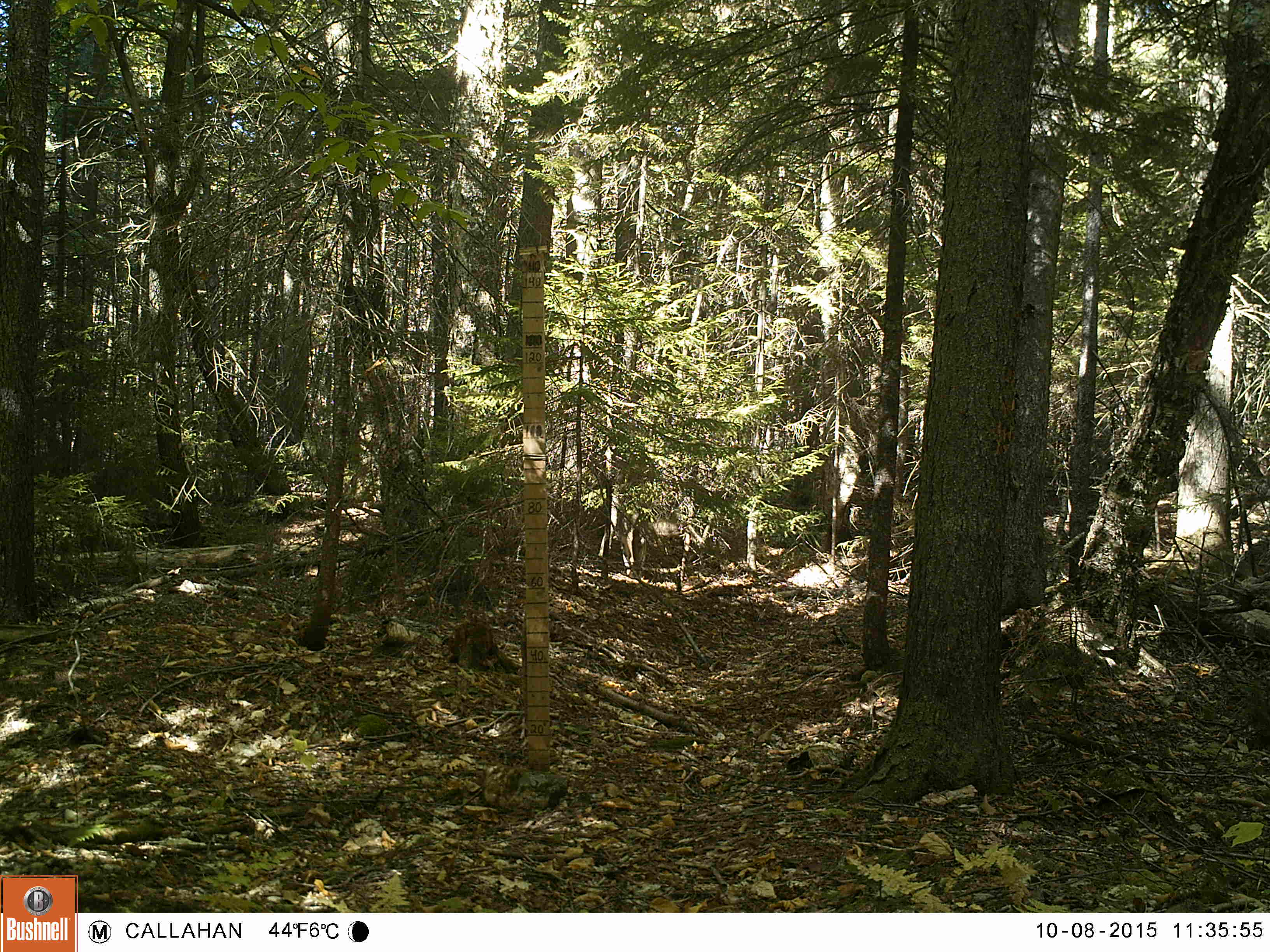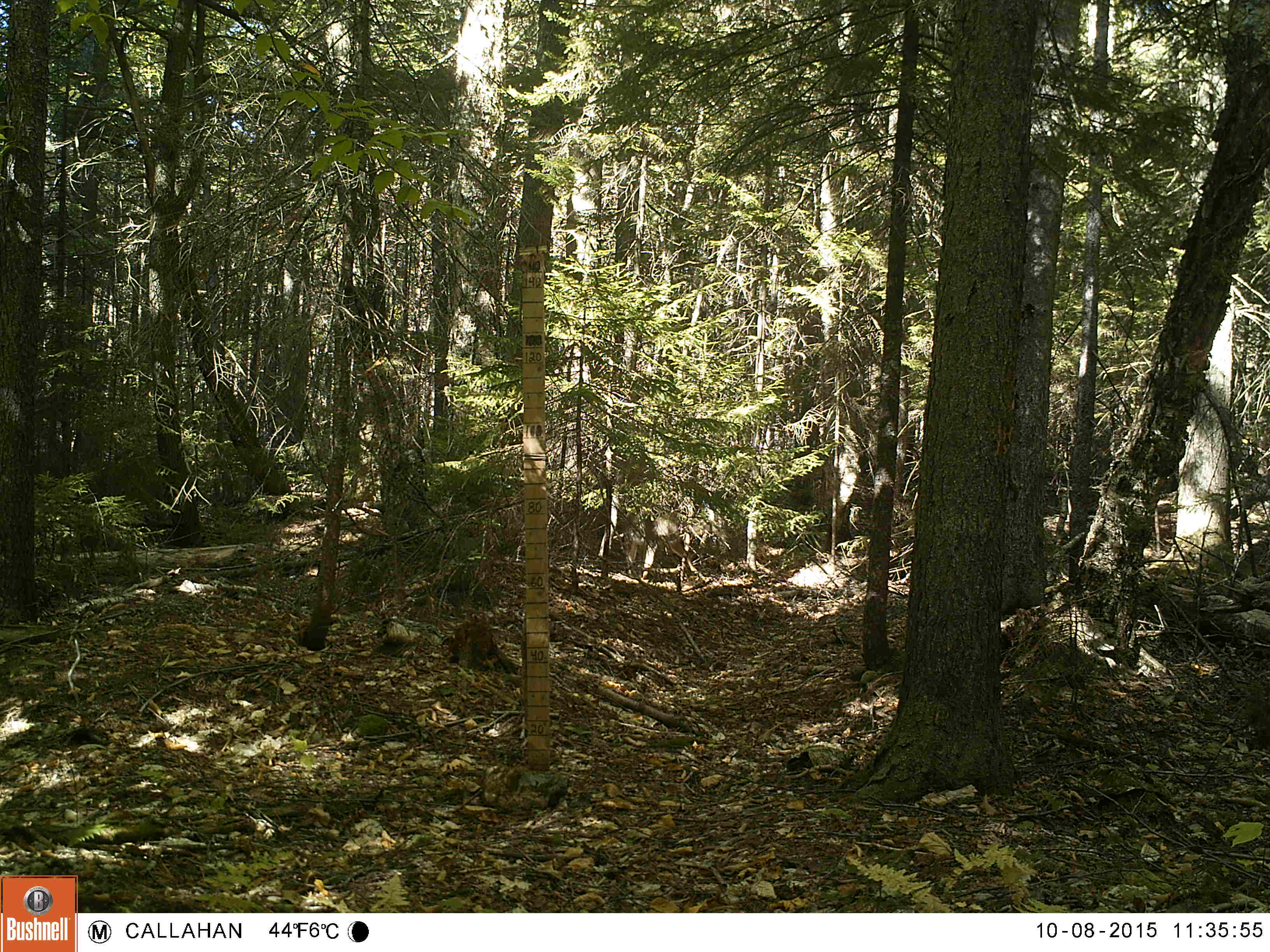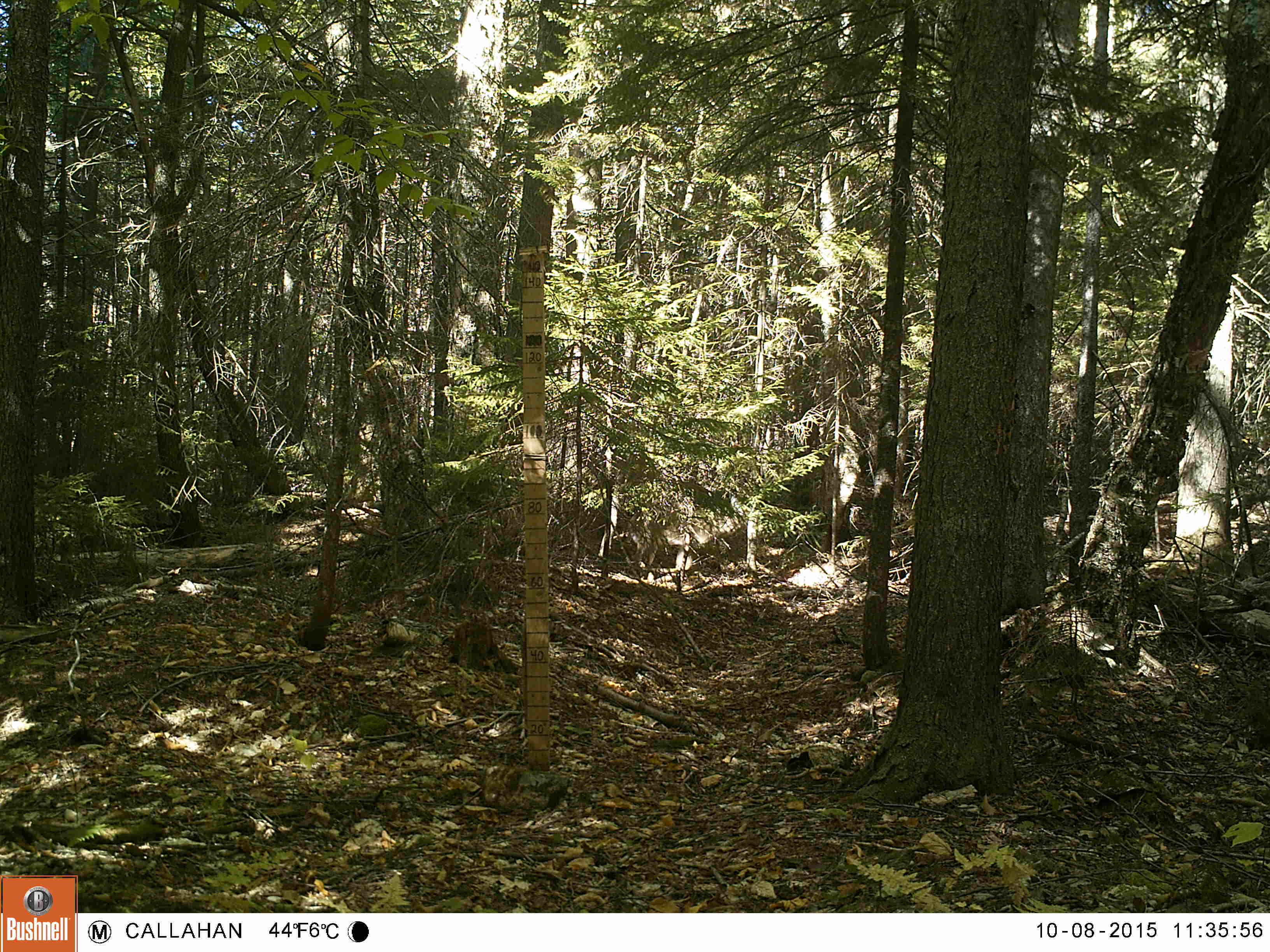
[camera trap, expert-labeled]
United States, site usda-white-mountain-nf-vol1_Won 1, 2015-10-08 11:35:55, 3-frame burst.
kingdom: Animalia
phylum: Chordata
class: Mammalia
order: Artiodactyla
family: Cervidae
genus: Odocoileus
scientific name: Odocoileus virginianus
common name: white-tailed deer